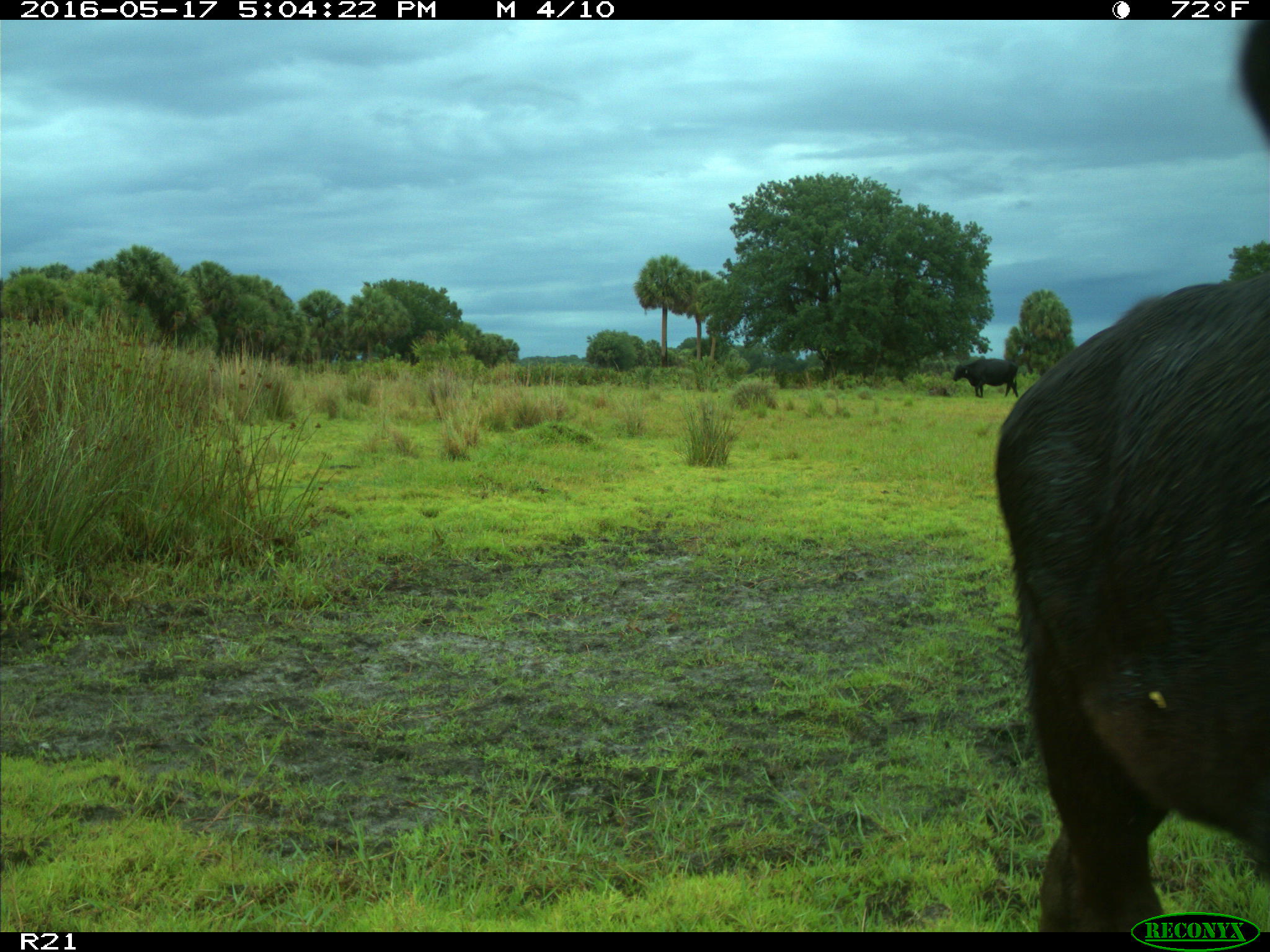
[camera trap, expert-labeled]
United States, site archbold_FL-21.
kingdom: Animalia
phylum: Chordata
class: Mammalia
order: Artiodactyla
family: Bovidae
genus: Bos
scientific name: Bos taurus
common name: domestic cow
Bos taurus (domestic cow).